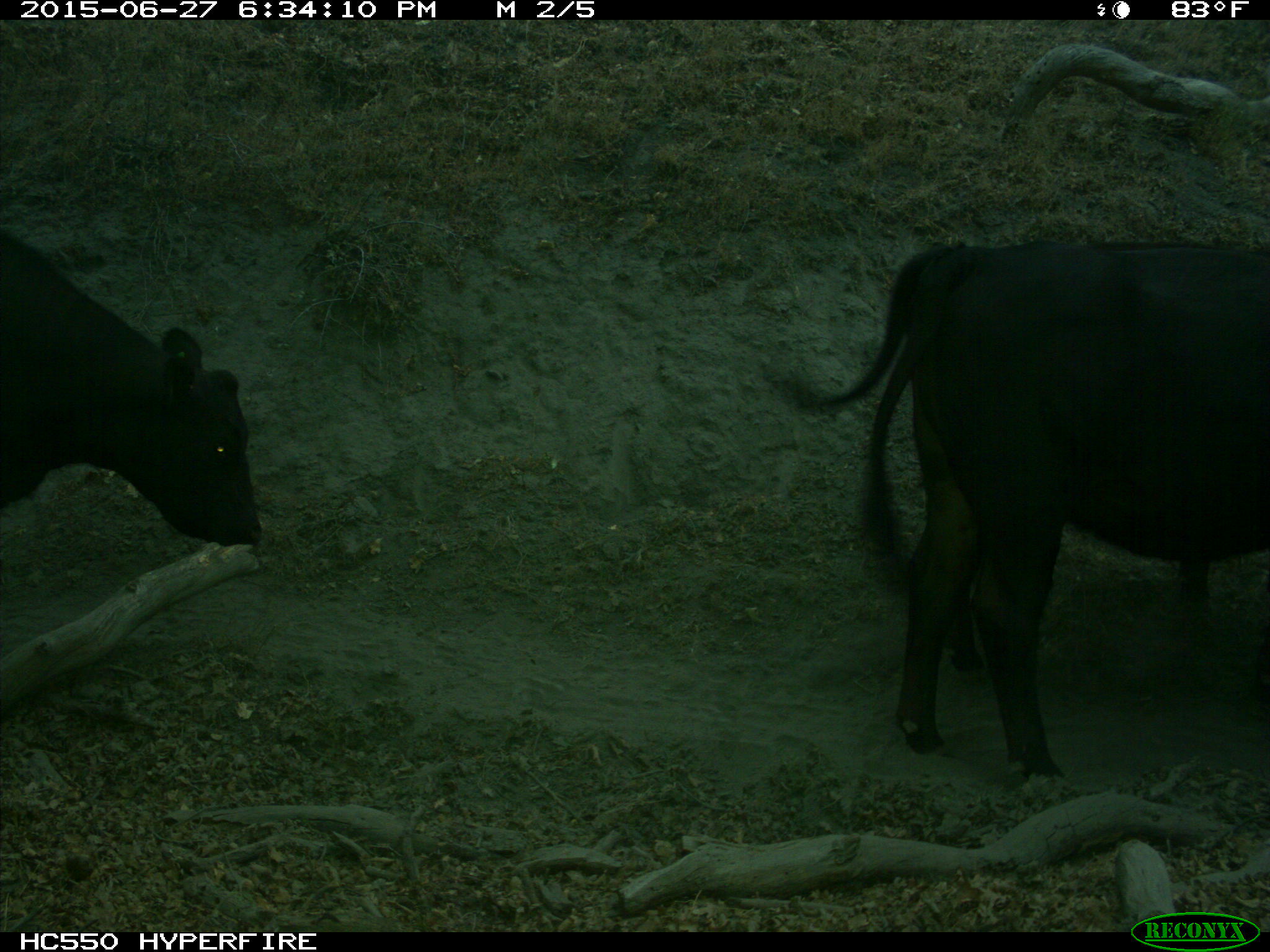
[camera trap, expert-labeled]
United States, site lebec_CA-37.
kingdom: Animalia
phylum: Chordata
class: Mammalia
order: Artiodactyla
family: Bovidae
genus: Bos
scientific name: Bos taurus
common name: domestic cow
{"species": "Bos taurus (domestic cow)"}